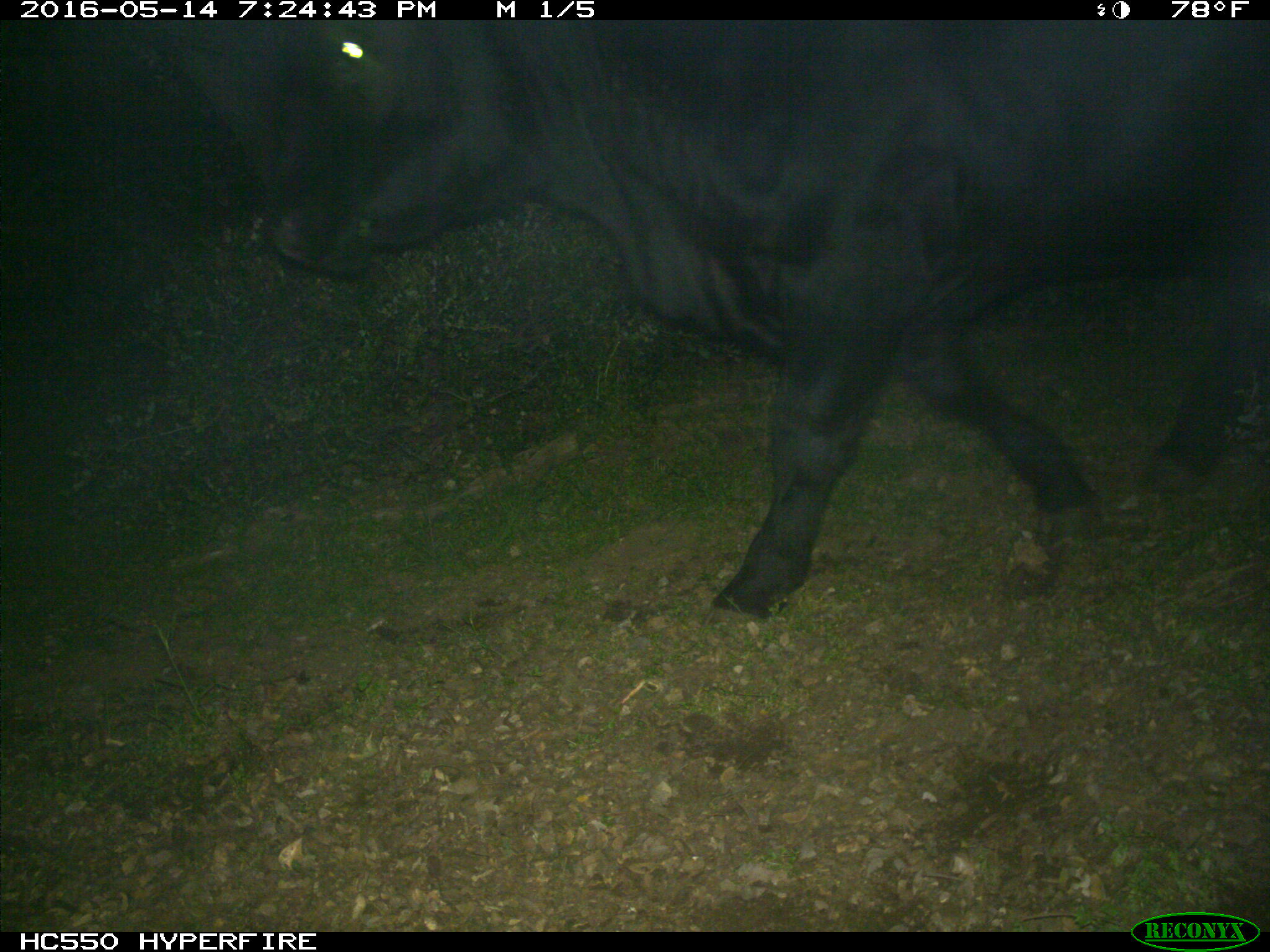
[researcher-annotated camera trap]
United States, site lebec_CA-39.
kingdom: Animalia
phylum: Chordata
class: Mammalia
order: Artiodactyla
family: Bovidae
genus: Bos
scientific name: Bos taurus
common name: domestic cow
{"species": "Bos taurus (domestic cow)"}